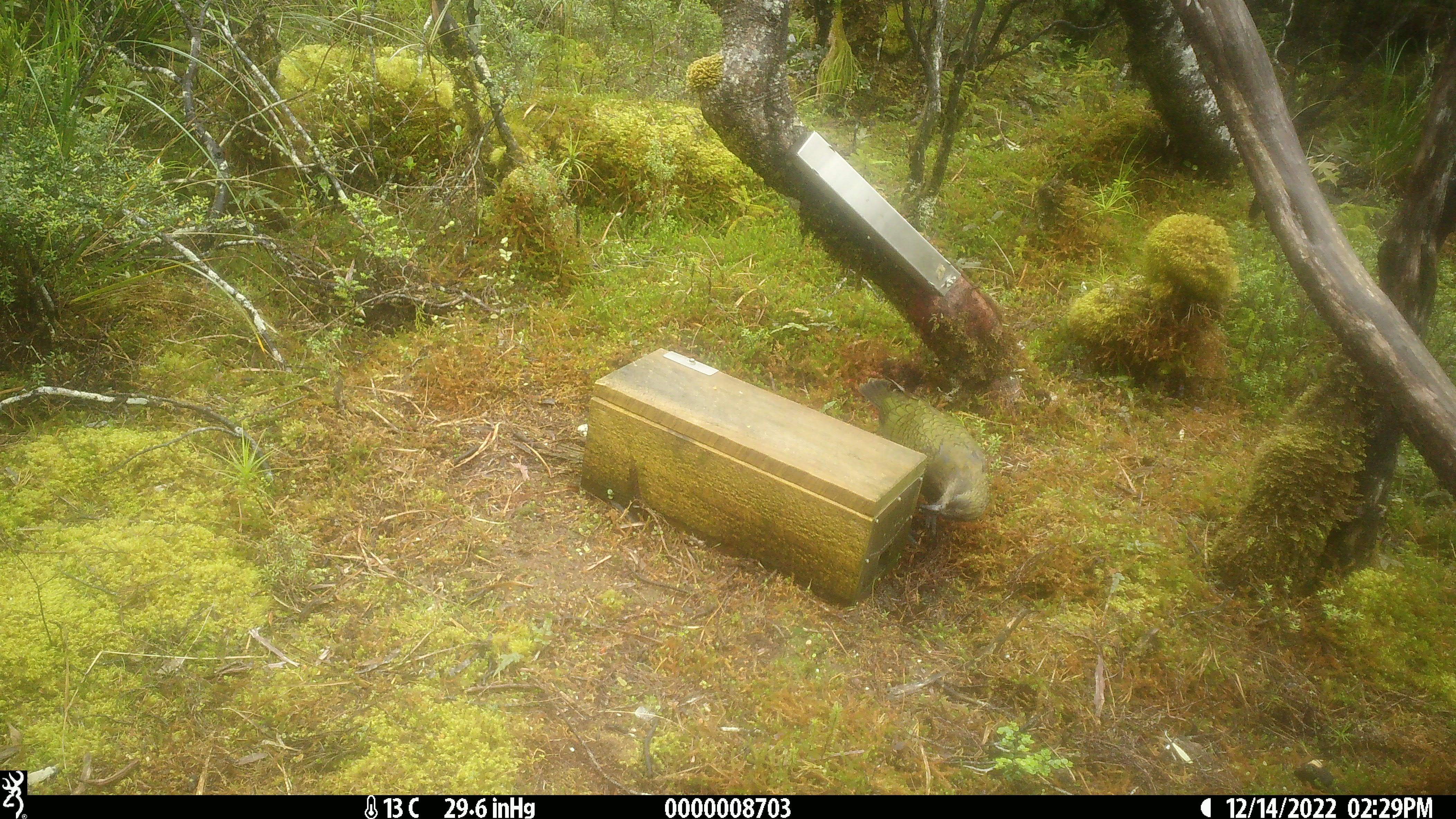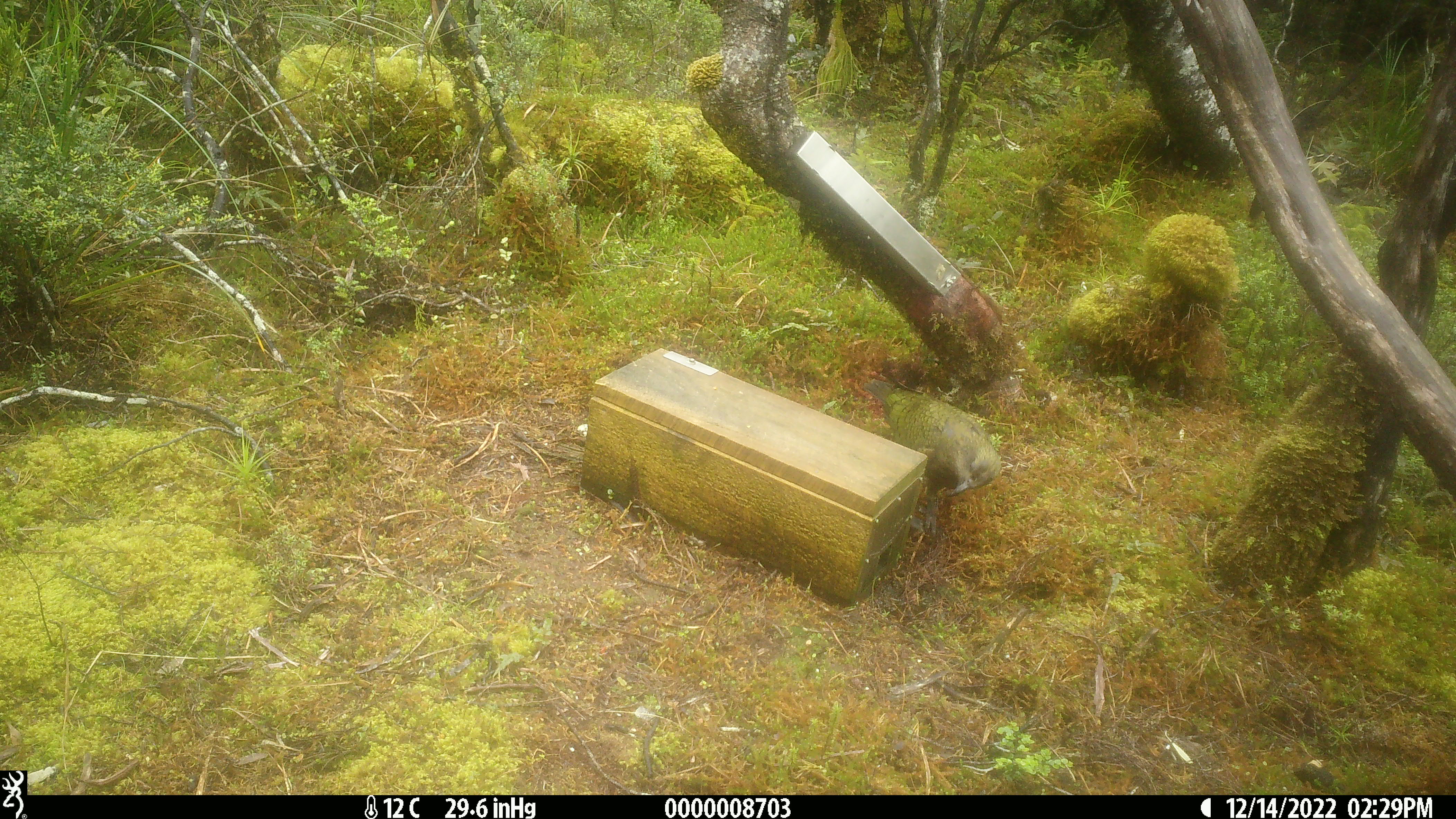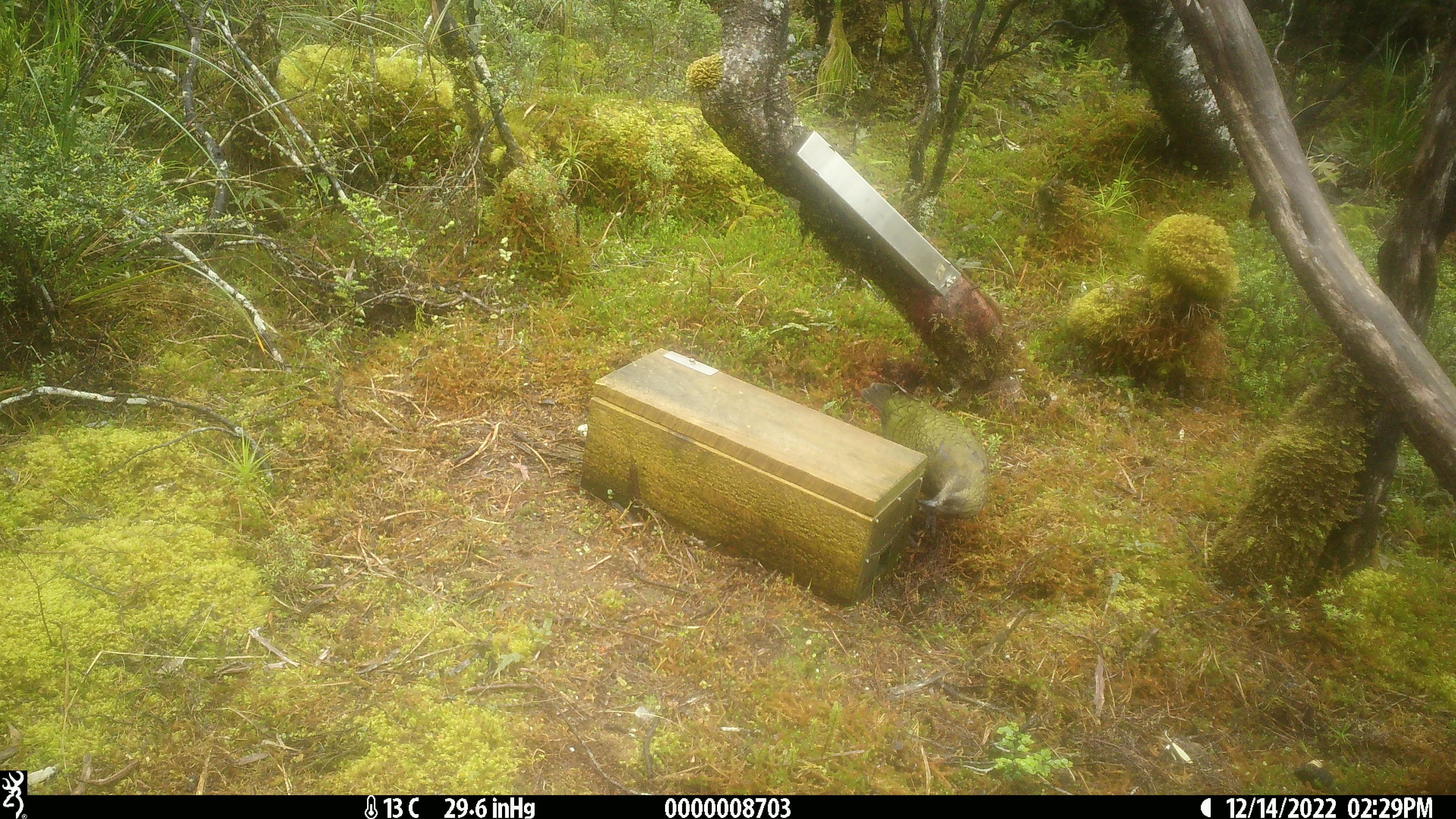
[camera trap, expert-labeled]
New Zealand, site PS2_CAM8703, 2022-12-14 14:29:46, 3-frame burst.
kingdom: Animalia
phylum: Chordata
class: Aves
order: Psittaciformes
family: Strigopidae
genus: Nestor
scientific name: Nestor notabilis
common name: kea